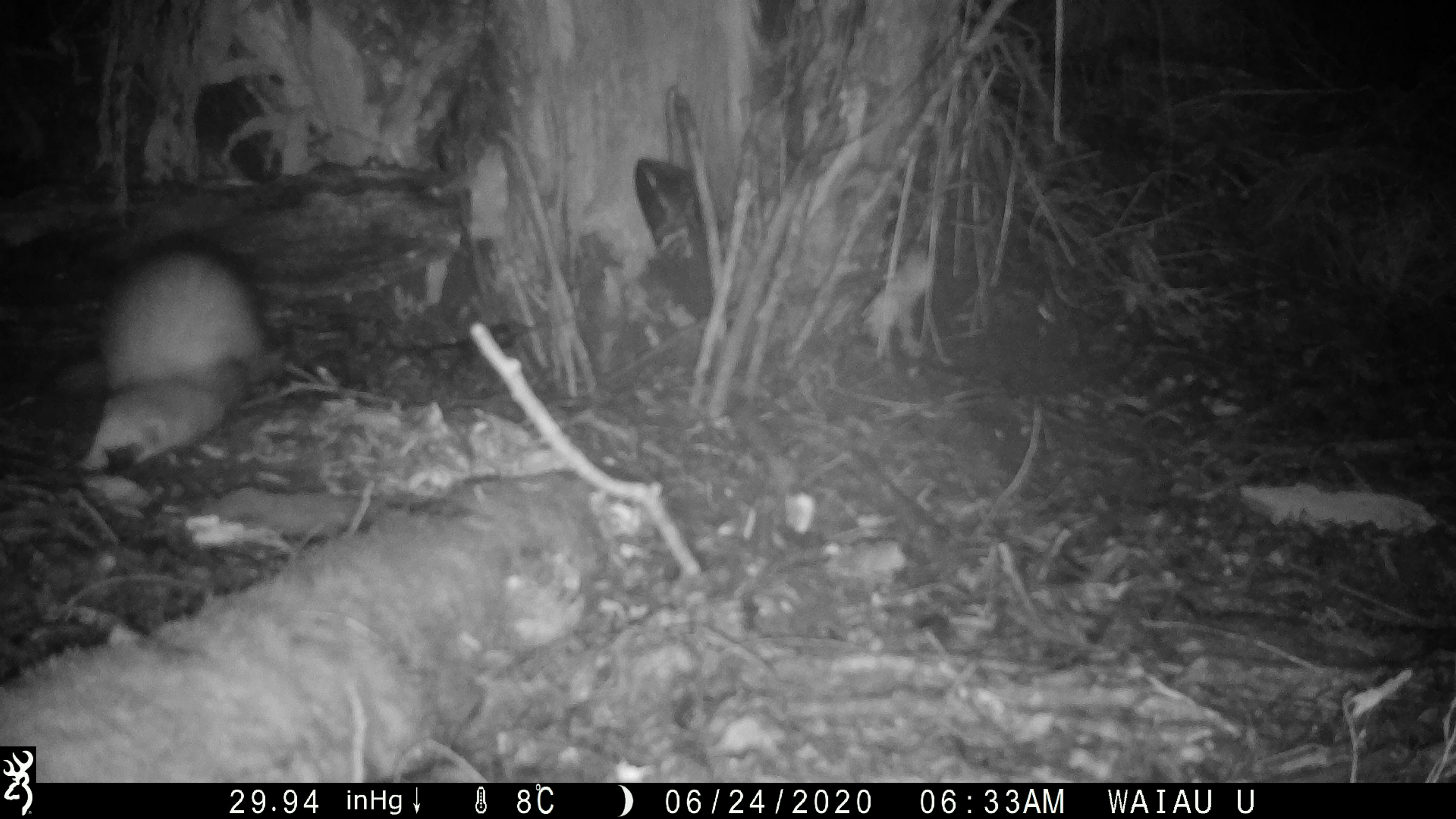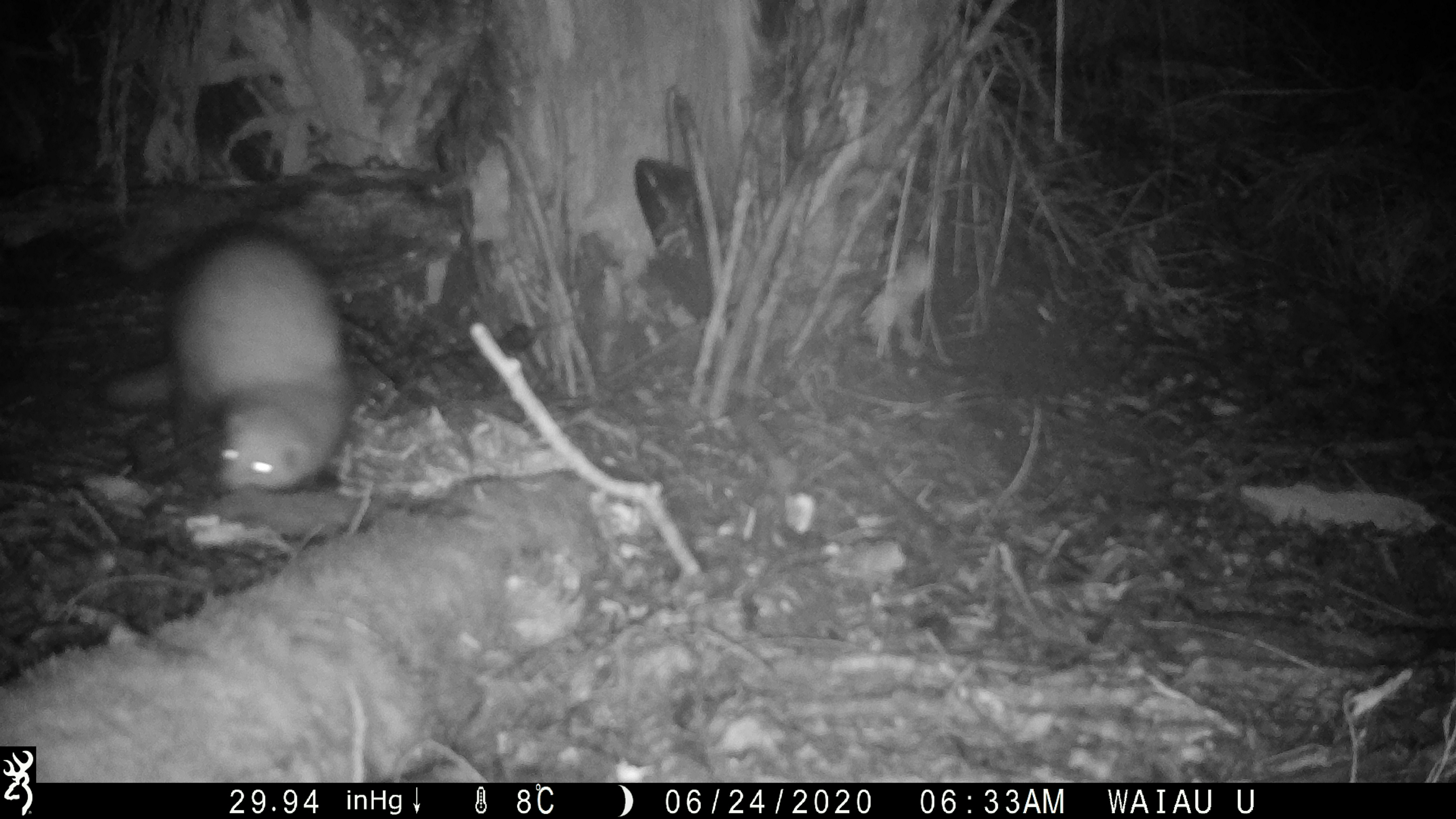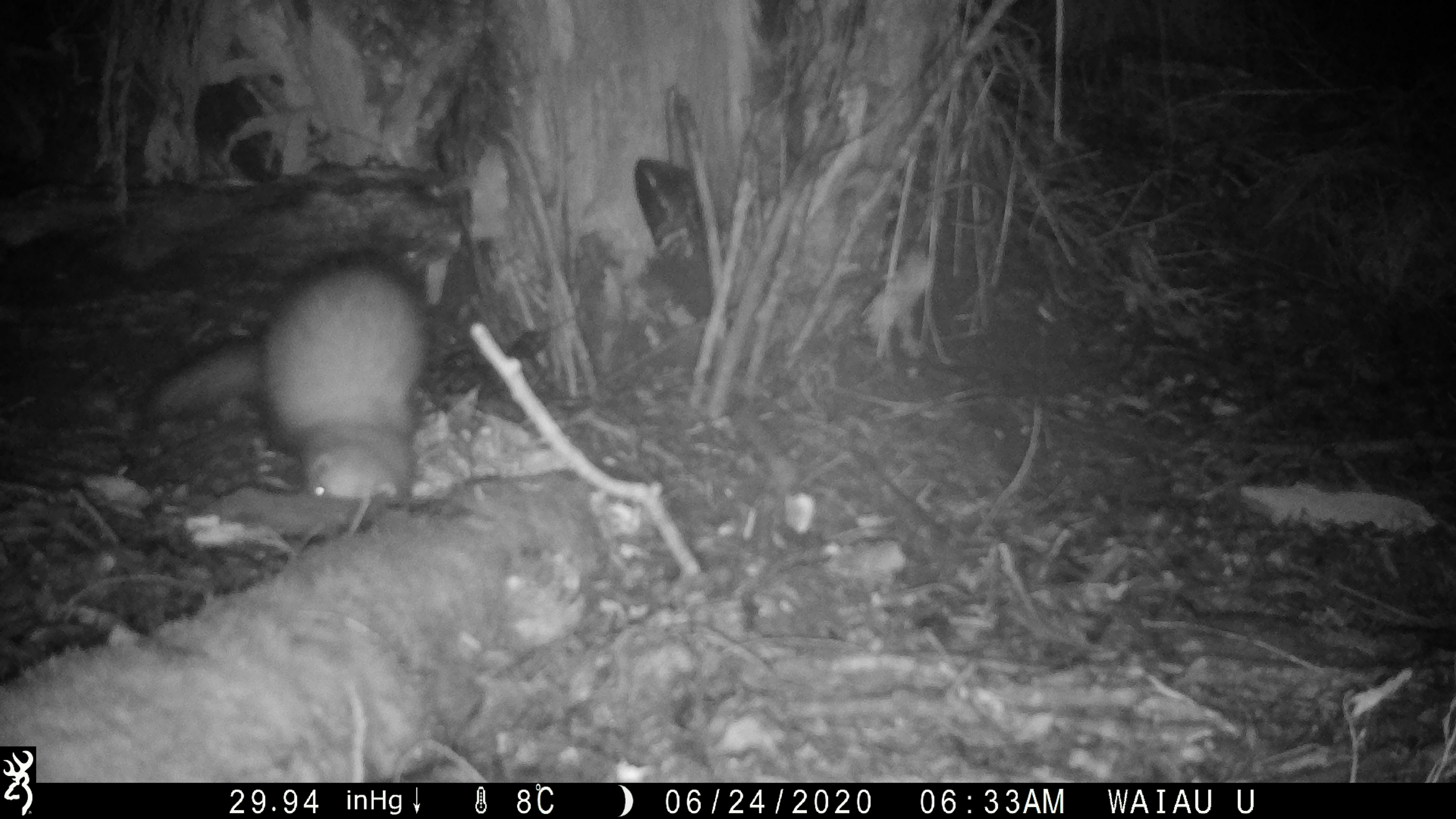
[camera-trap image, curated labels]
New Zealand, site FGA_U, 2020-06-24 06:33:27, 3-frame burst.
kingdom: Animalia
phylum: Chordata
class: Mammalia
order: Carnivora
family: Mustelidae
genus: Mustela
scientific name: Mustela furo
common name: ferret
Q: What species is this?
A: Ferret (Mustela furo).